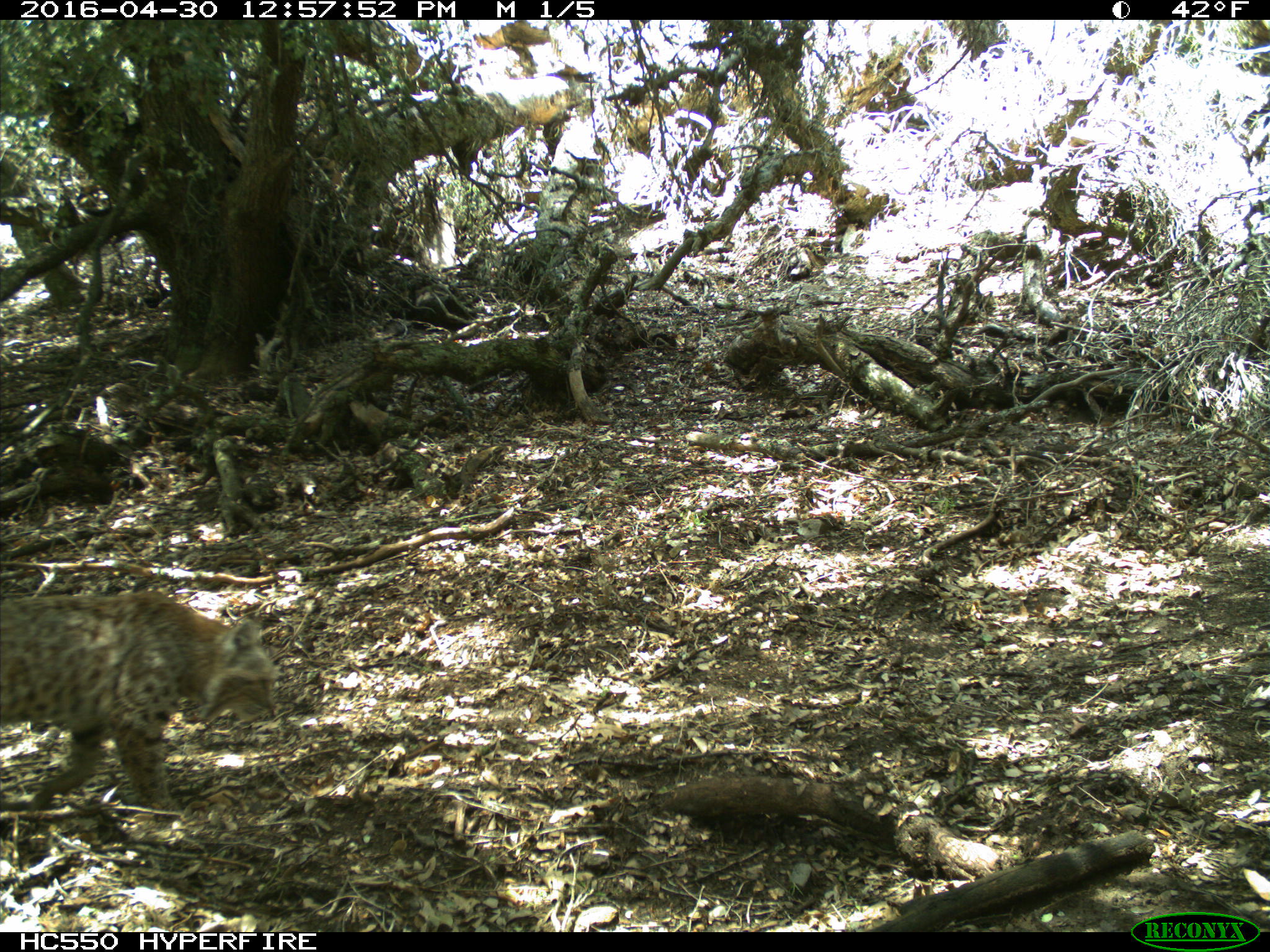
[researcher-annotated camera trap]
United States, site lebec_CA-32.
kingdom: Animalia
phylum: Chordata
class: Mammalia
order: Carnivora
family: Felidae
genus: Lynx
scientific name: Lynx rufus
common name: bobcat